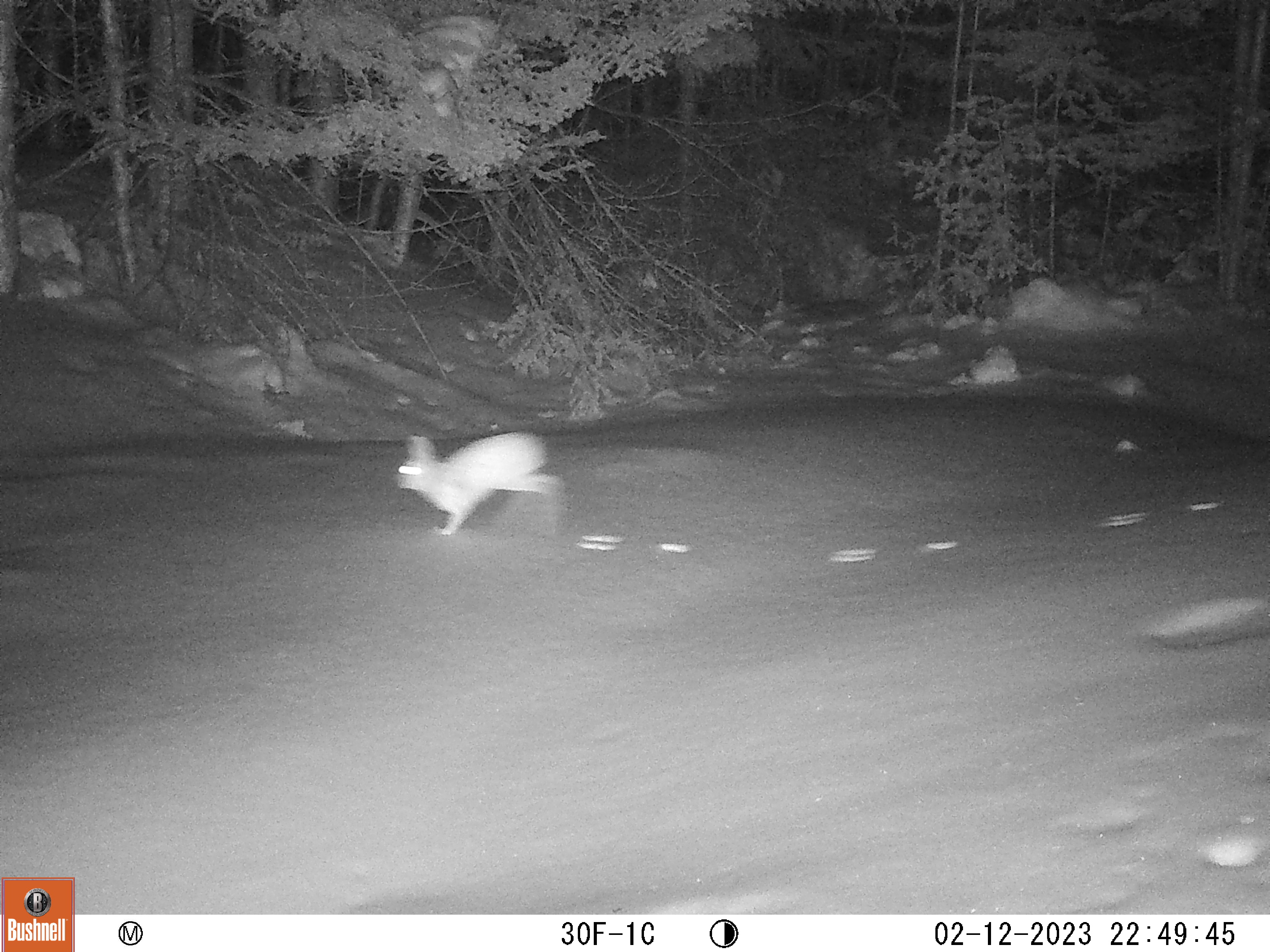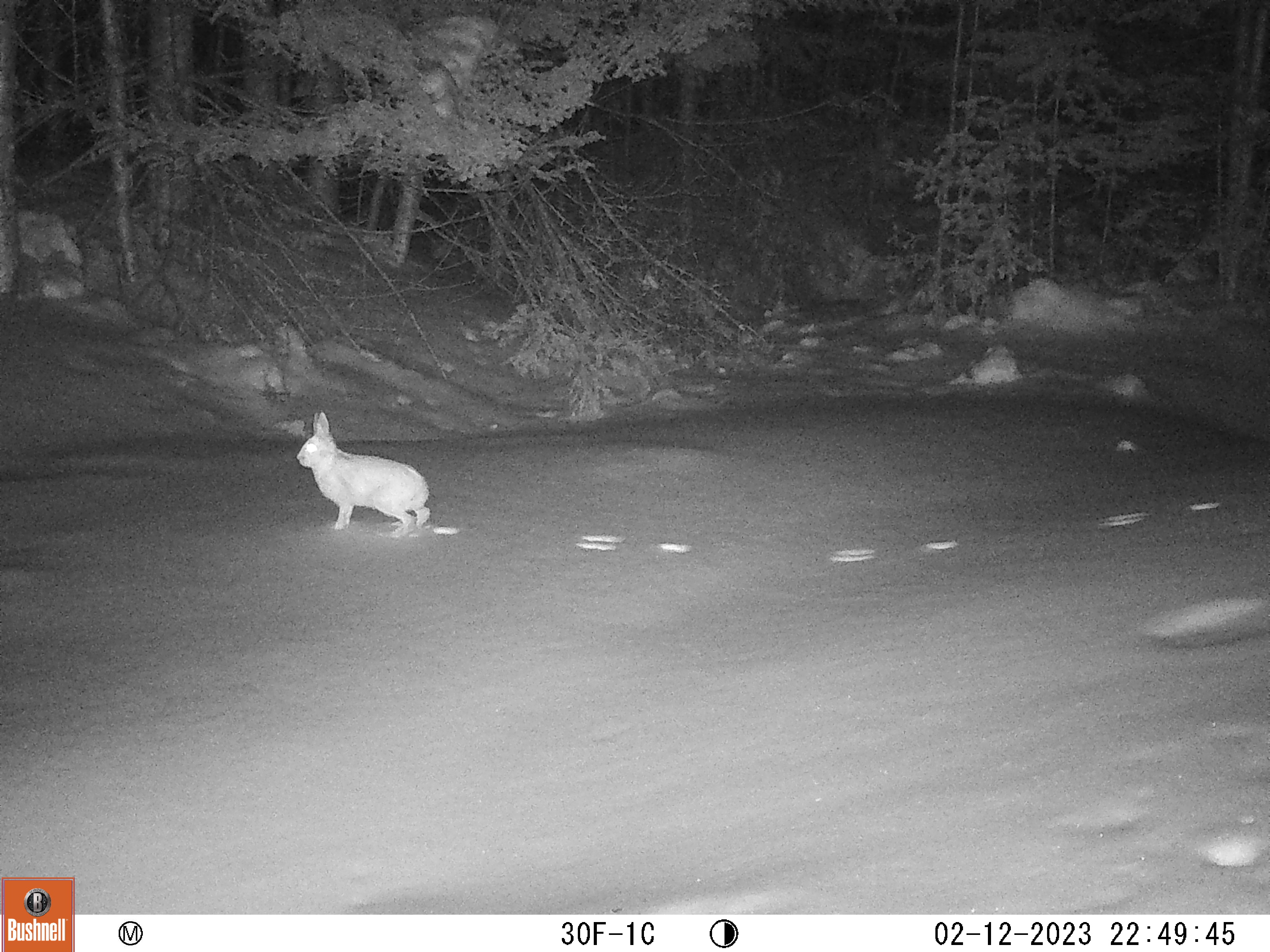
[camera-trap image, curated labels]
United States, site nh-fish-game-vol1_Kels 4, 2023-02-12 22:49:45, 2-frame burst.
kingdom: Animalia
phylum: Chordata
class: Mammalia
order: Lagomorpha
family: Leporidae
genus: Lepus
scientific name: Lepus americanus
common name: snowshoe hare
Snowshoe hare (Lepus americanus).